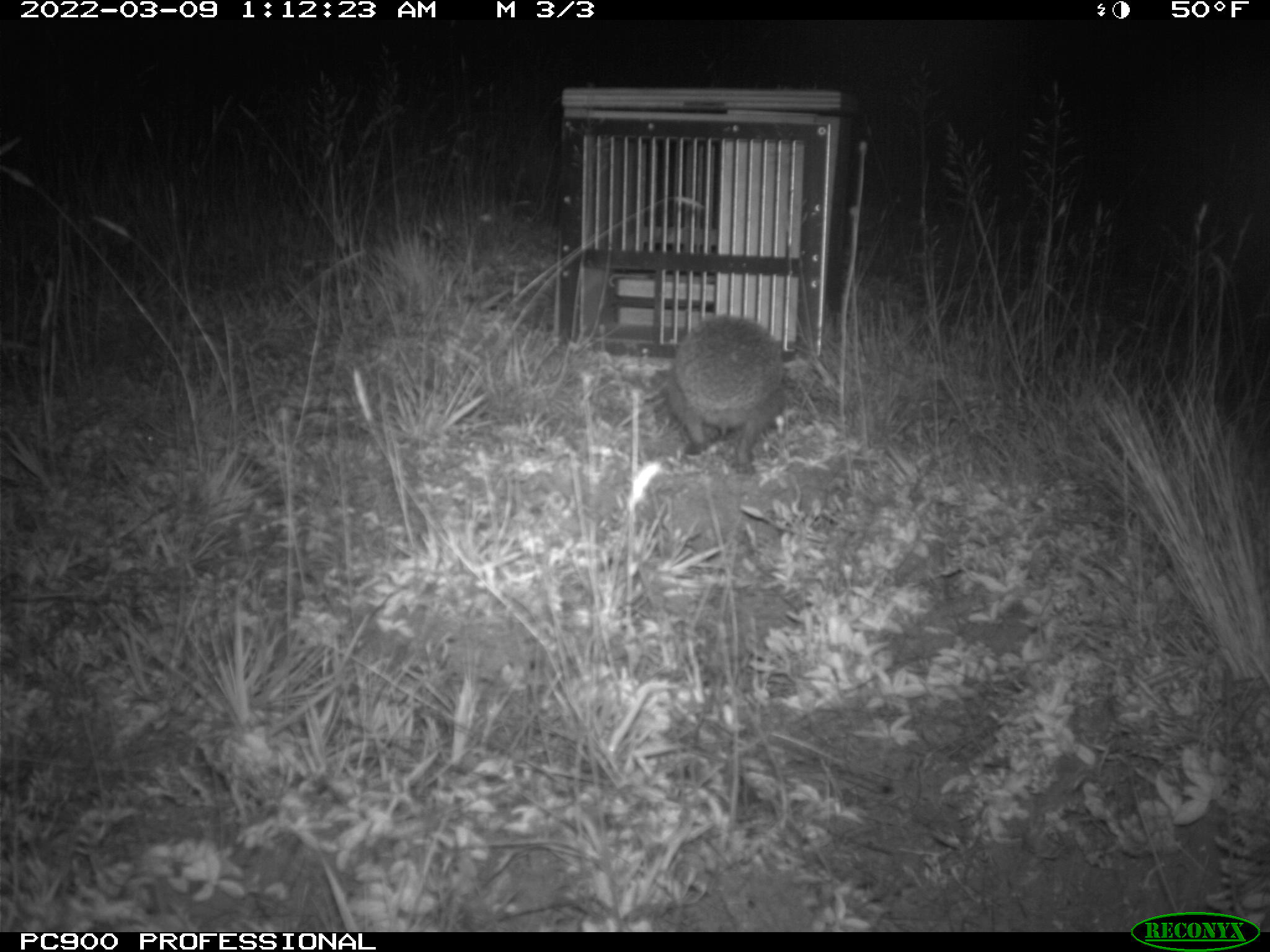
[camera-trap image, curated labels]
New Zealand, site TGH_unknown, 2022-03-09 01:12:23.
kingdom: Animalia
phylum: Chordata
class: Mammalia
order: Eulipotyphla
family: Erinaceidae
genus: Erinaceus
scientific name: Erinaceus europaeus europaeus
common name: european hedgehog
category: hedgehog